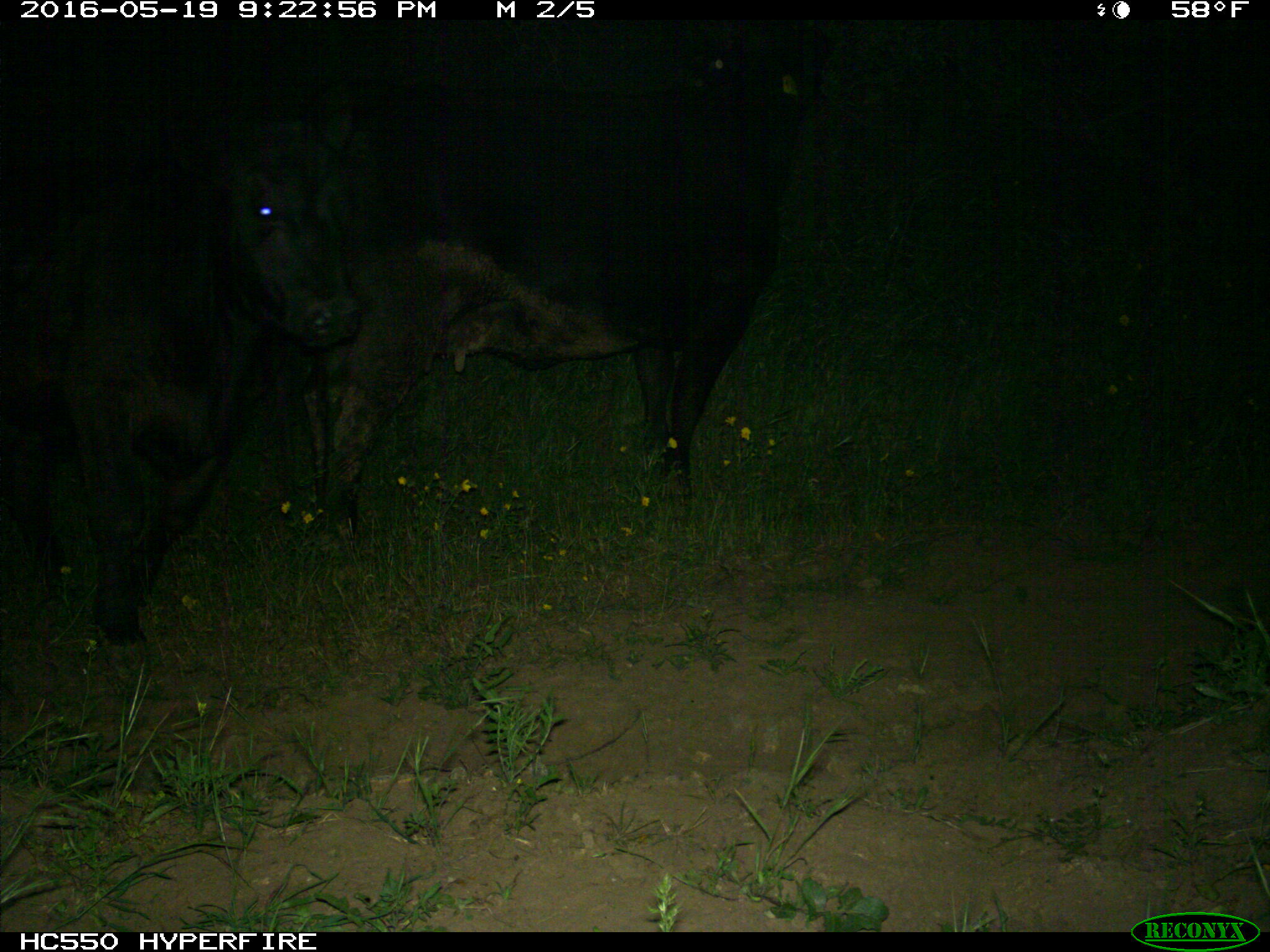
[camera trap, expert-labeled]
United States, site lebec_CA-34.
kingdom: Animalia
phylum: Chordata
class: Mammalia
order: Artiodactyla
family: Bovidae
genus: Bos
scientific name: Bos taurus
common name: domestic cow